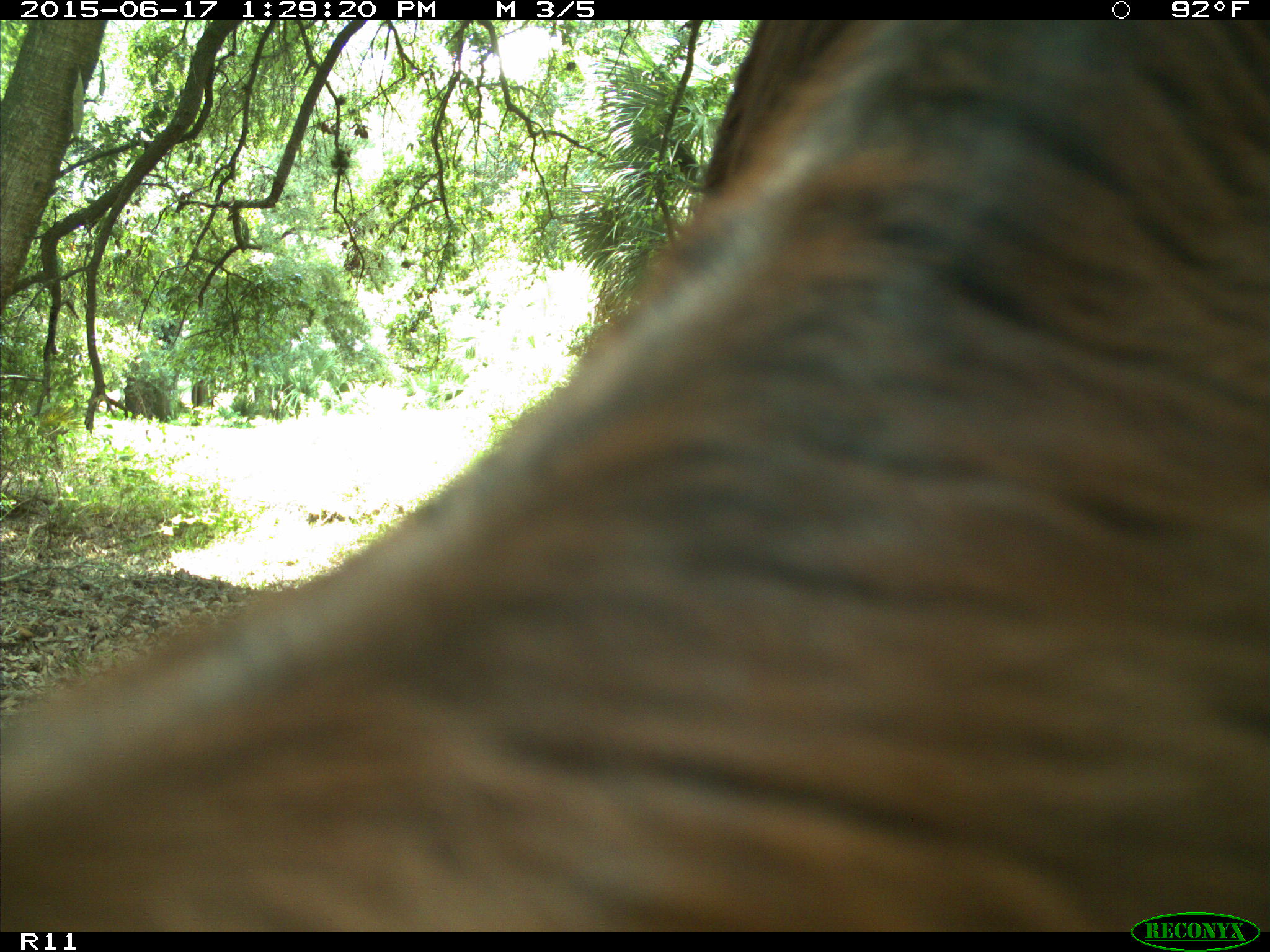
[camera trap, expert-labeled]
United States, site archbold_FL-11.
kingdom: Animalia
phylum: Chordata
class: Mammalia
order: Artiodactyla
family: Bovidae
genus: Bos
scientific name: Bos taurus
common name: domestic cow